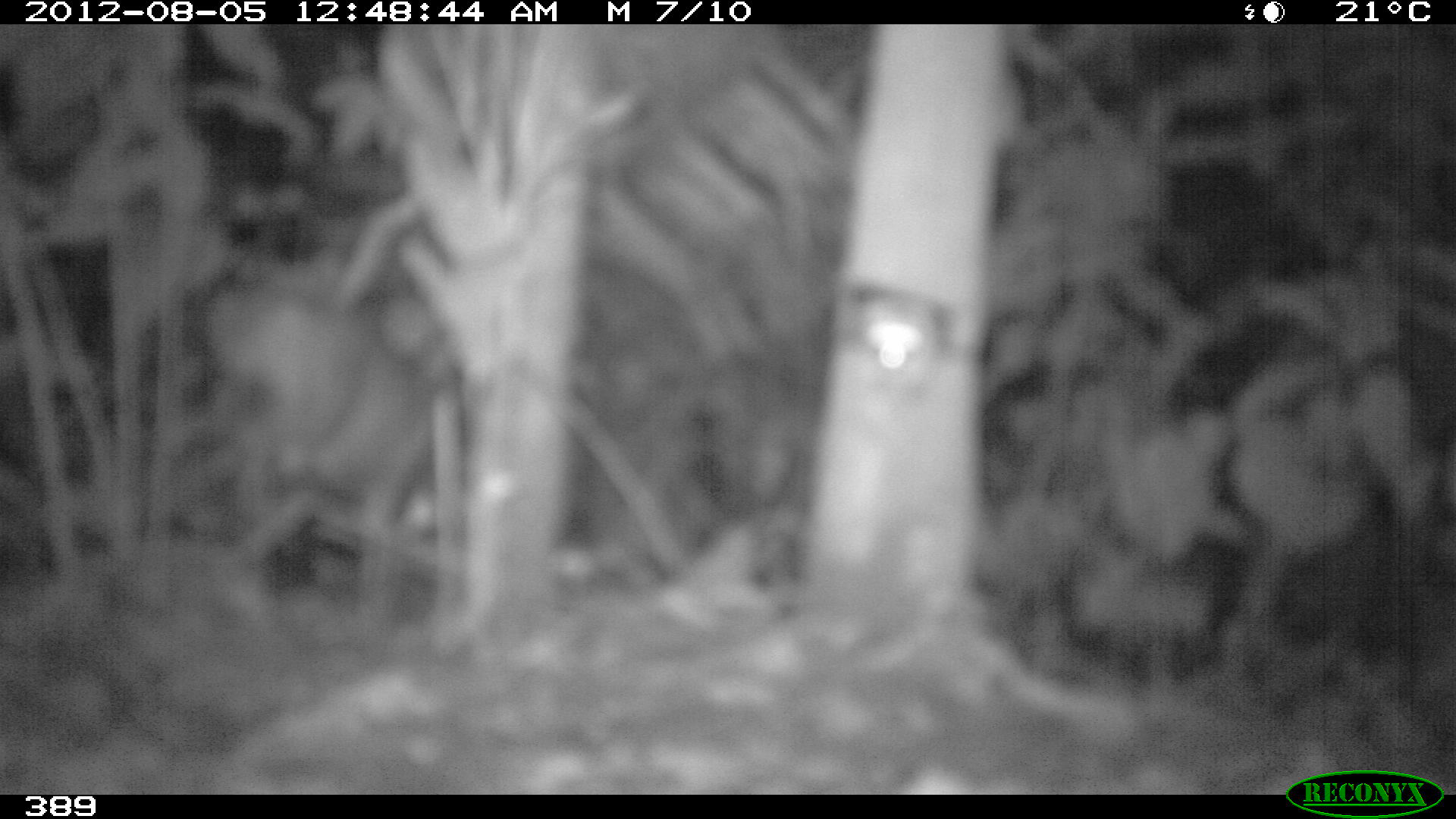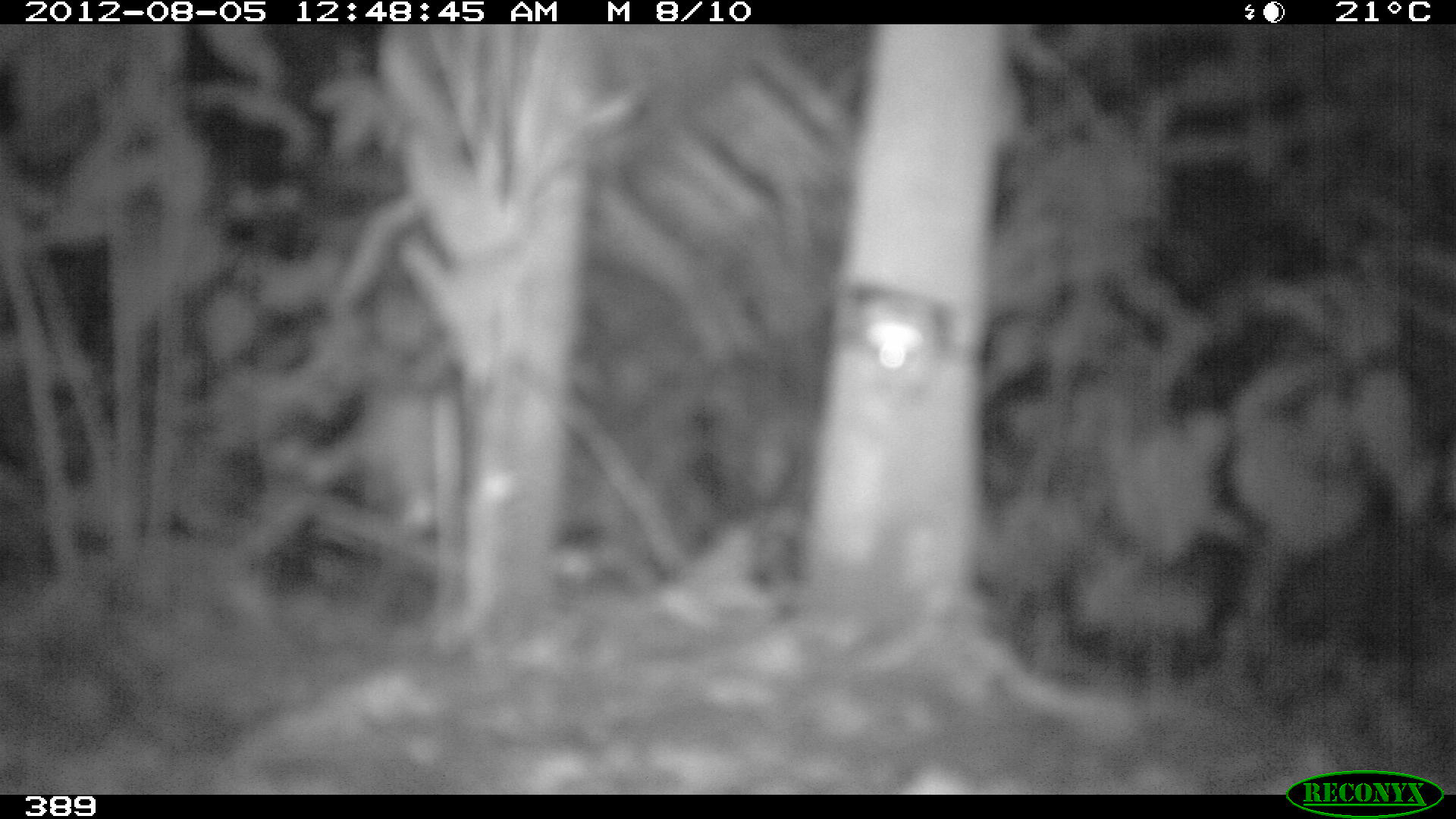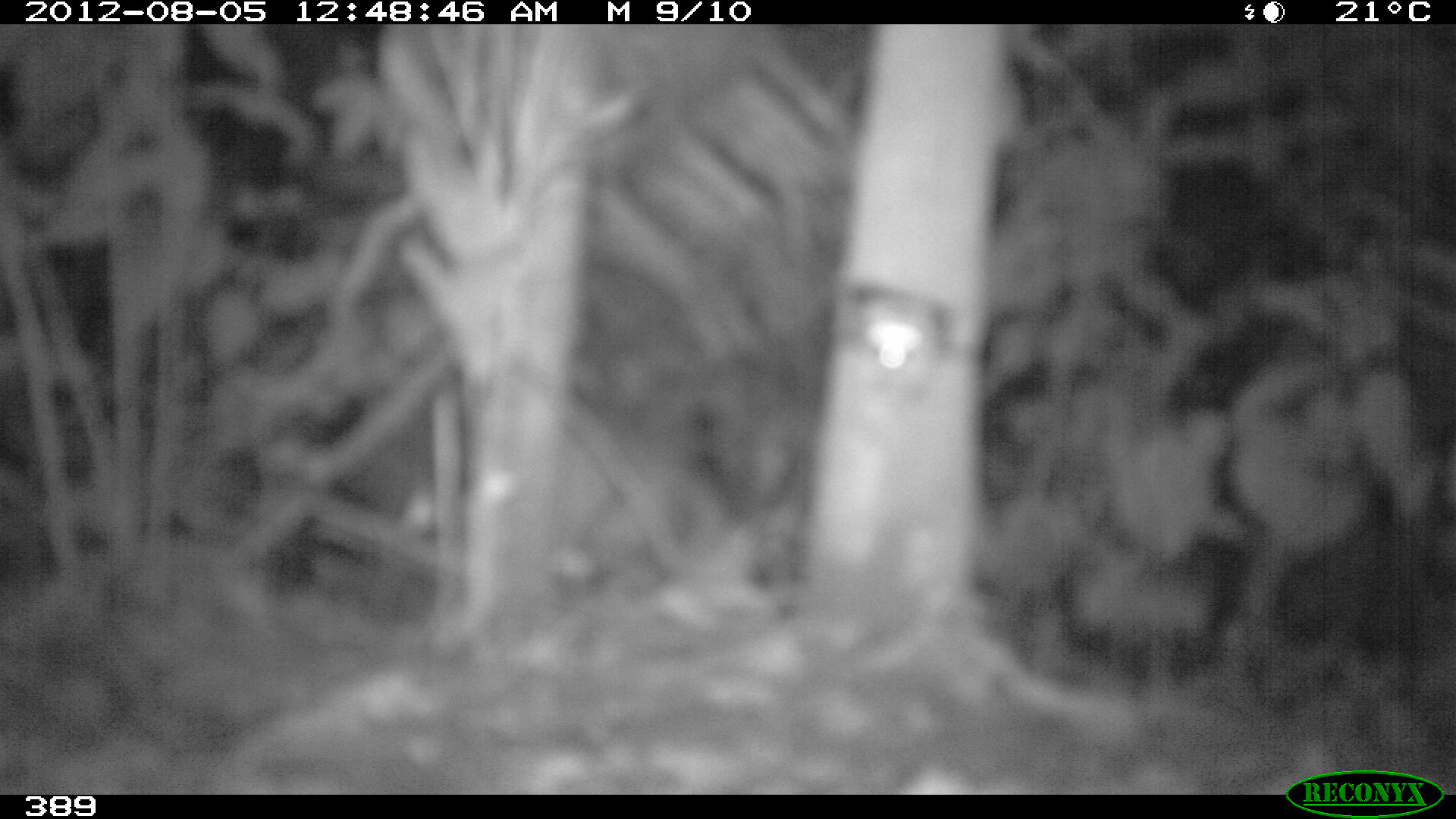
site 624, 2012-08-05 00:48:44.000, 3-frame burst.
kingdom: Animalia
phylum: Chordata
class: Mammalia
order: Artiodactyla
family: Cervidae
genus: Mazama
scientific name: Mazama americana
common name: red brocket